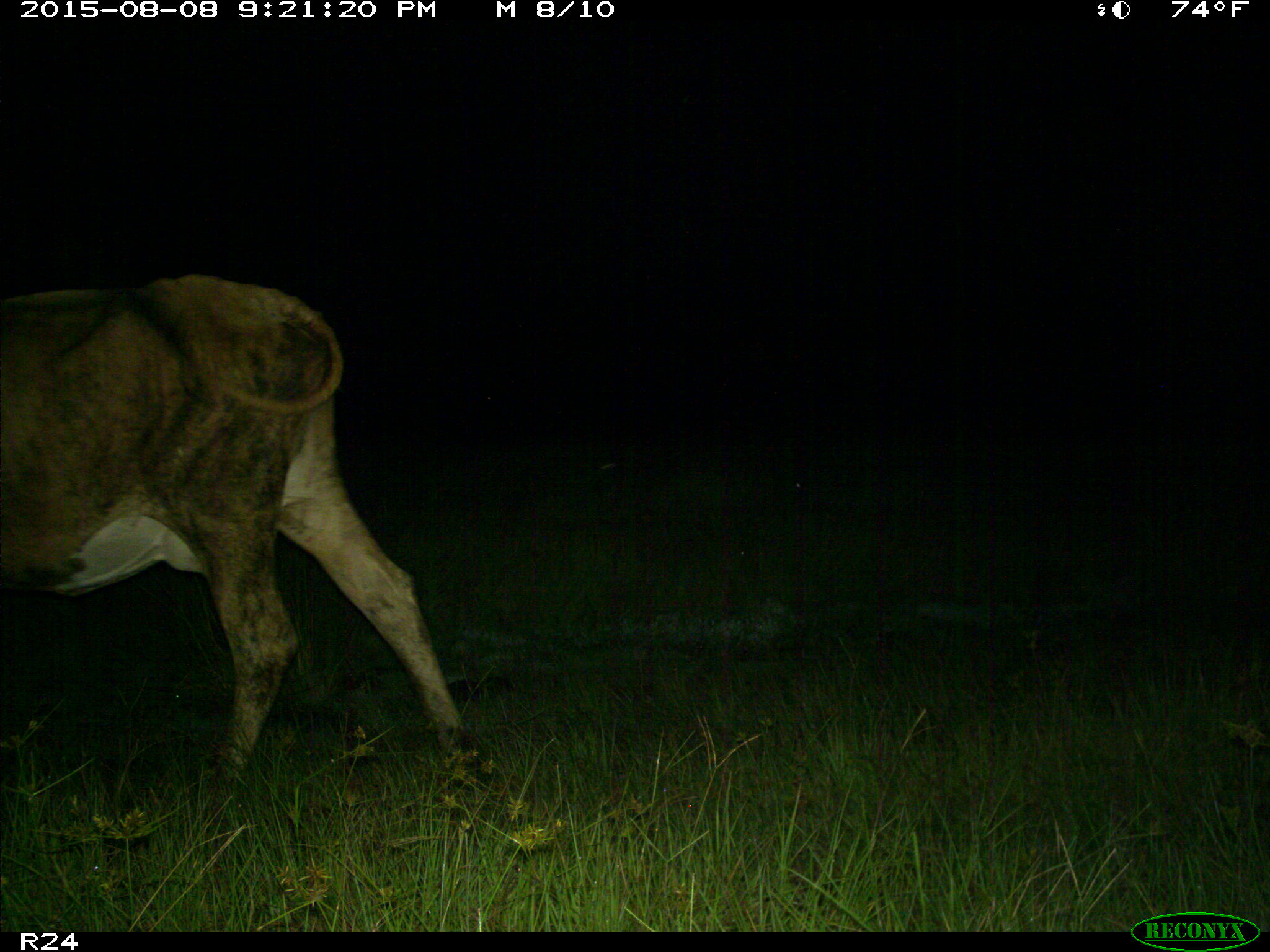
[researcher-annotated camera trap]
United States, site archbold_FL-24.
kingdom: Animalia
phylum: Chordata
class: Mammalia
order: Artiodactyla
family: Bovidae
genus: Bos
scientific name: Bos taurus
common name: domestic cow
Bos taurus (domestic cow).